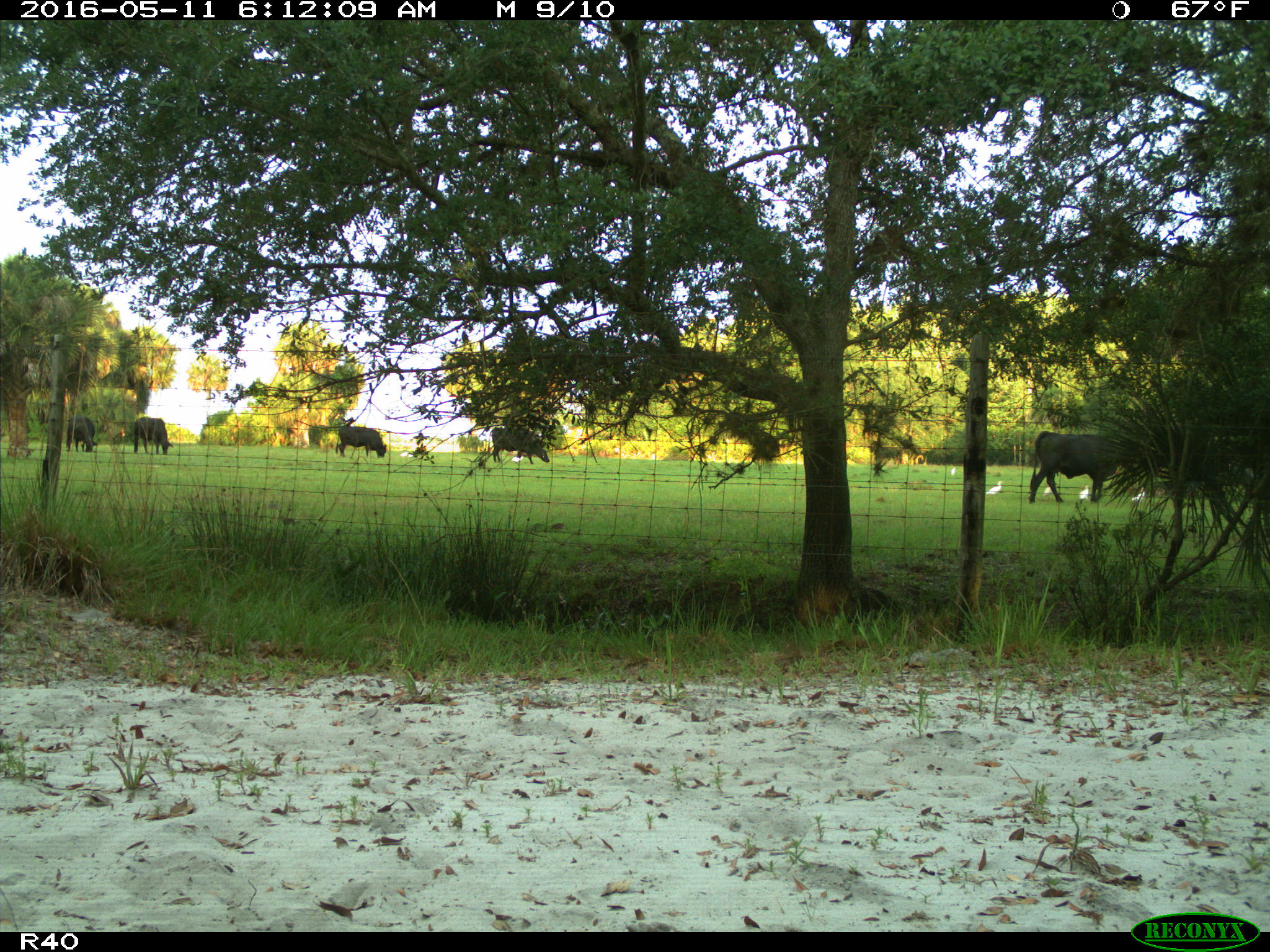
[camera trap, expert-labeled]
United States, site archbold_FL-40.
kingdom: Animalia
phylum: Chordata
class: Mammalia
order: Artiodactyla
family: Bovidae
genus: Bos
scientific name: Bos taurus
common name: domestic cow